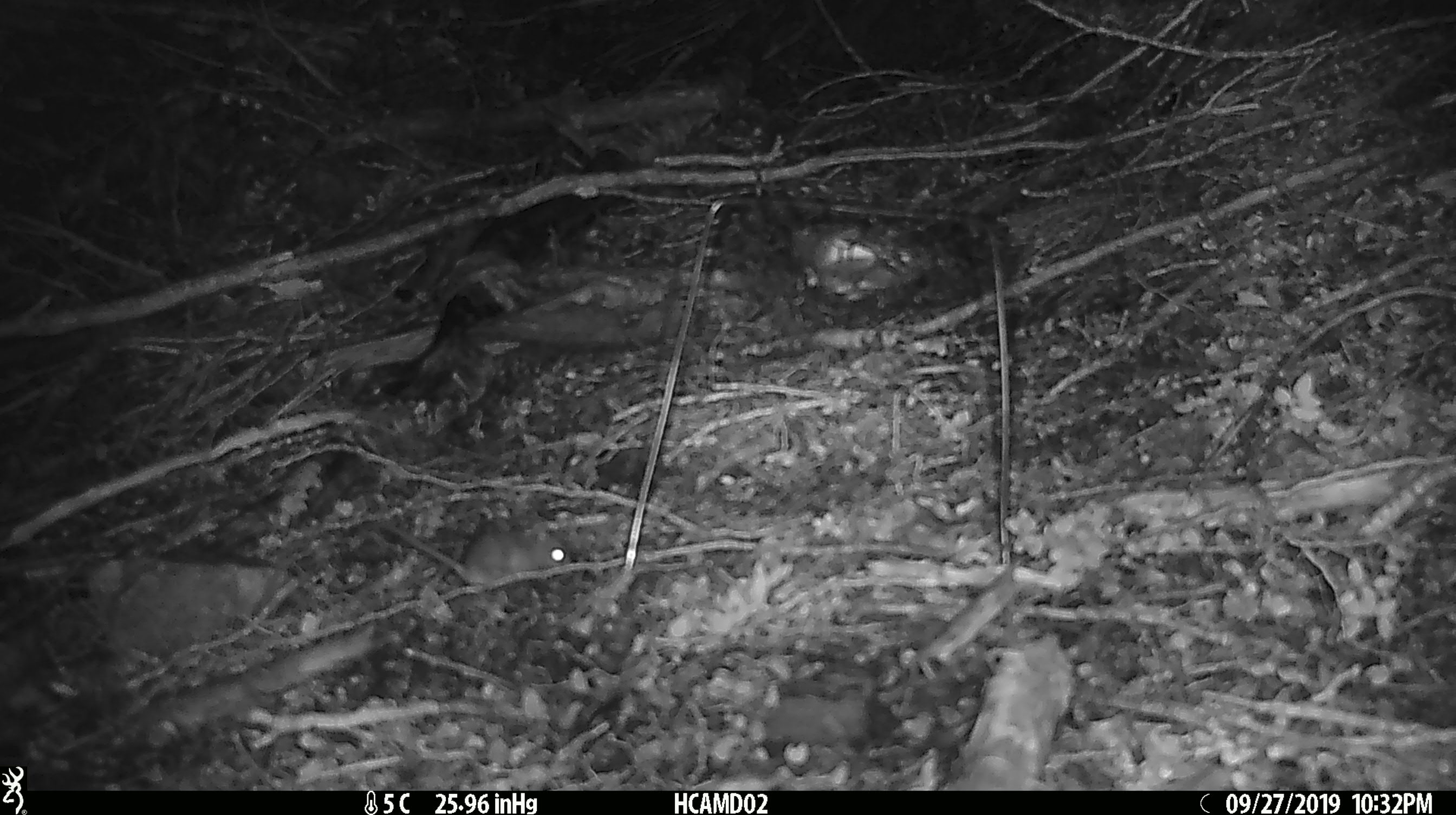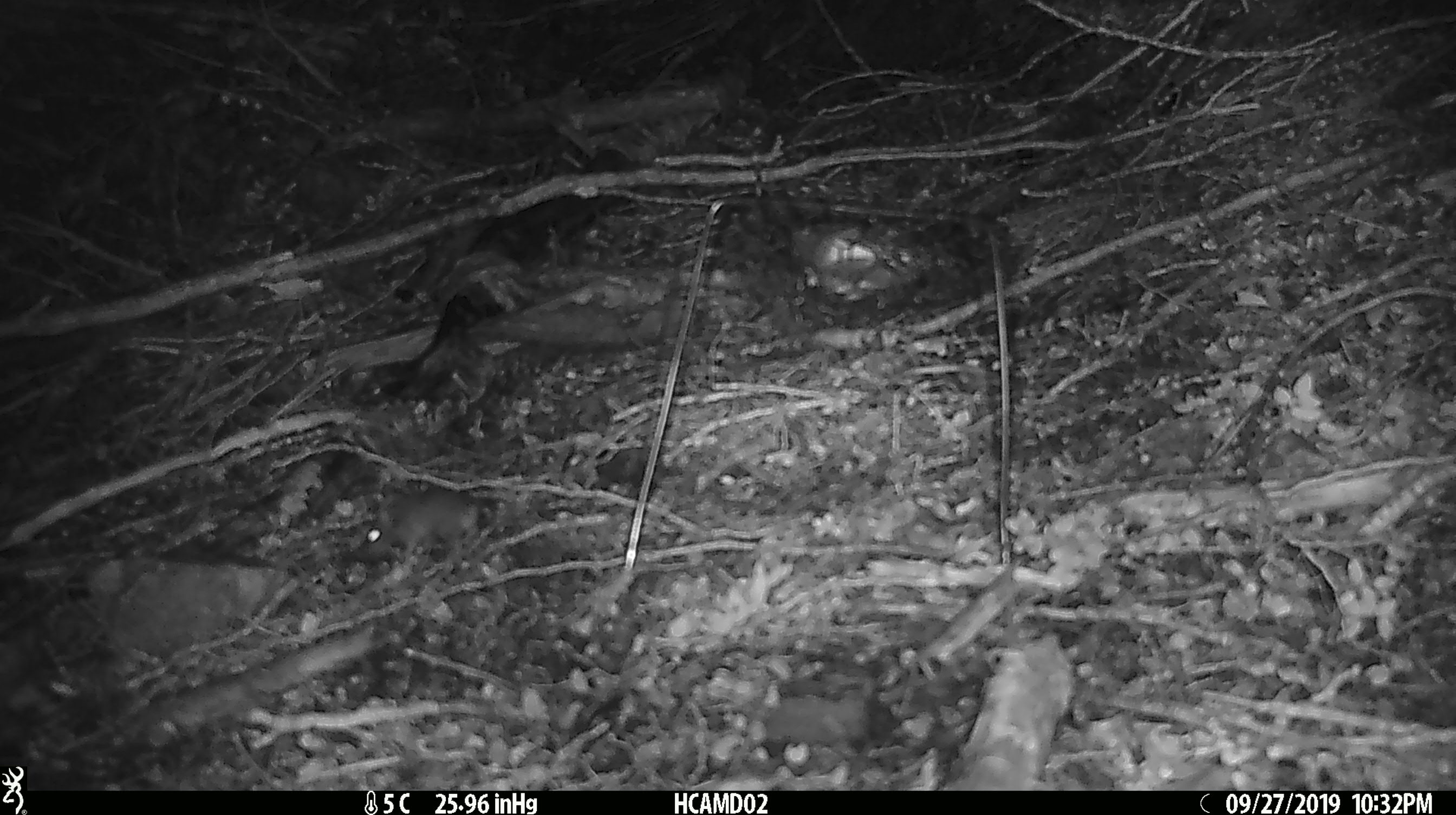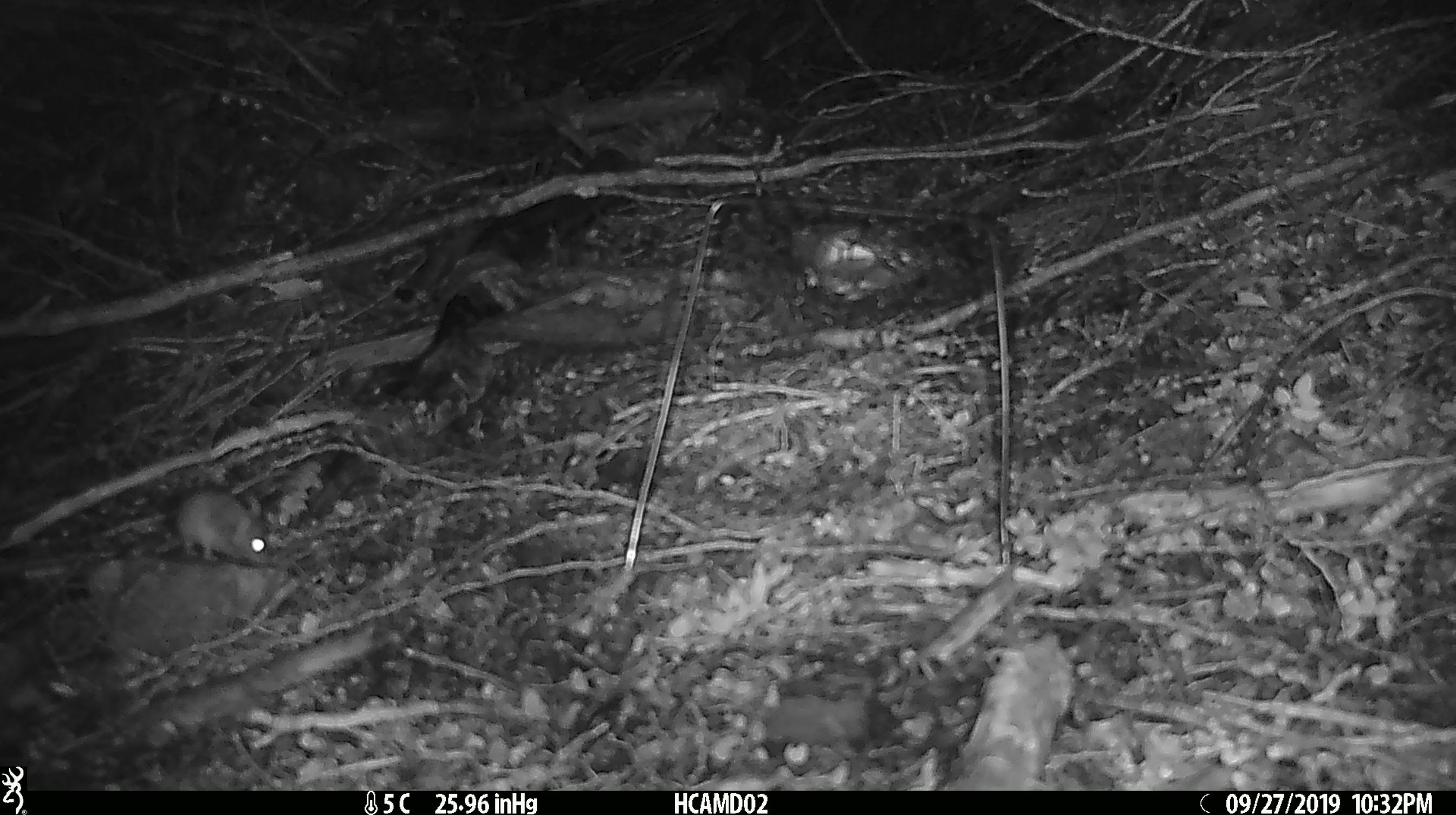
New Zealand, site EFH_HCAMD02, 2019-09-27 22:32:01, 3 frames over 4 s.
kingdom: Animalia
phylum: Chordata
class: Mammalia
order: Rodentia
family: Muridae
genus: Mus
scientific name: Mus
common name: mouse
Mouse (Mus).